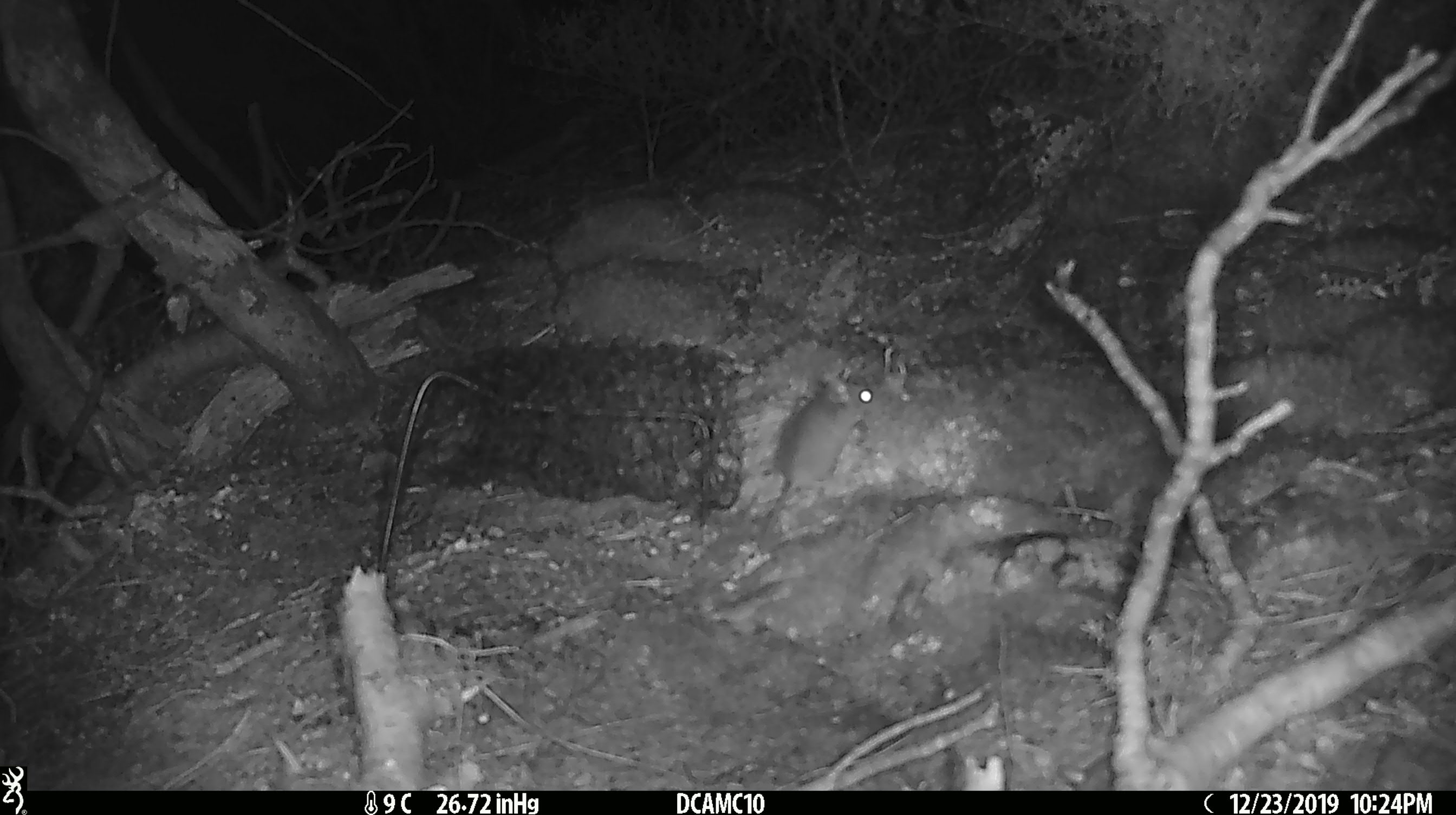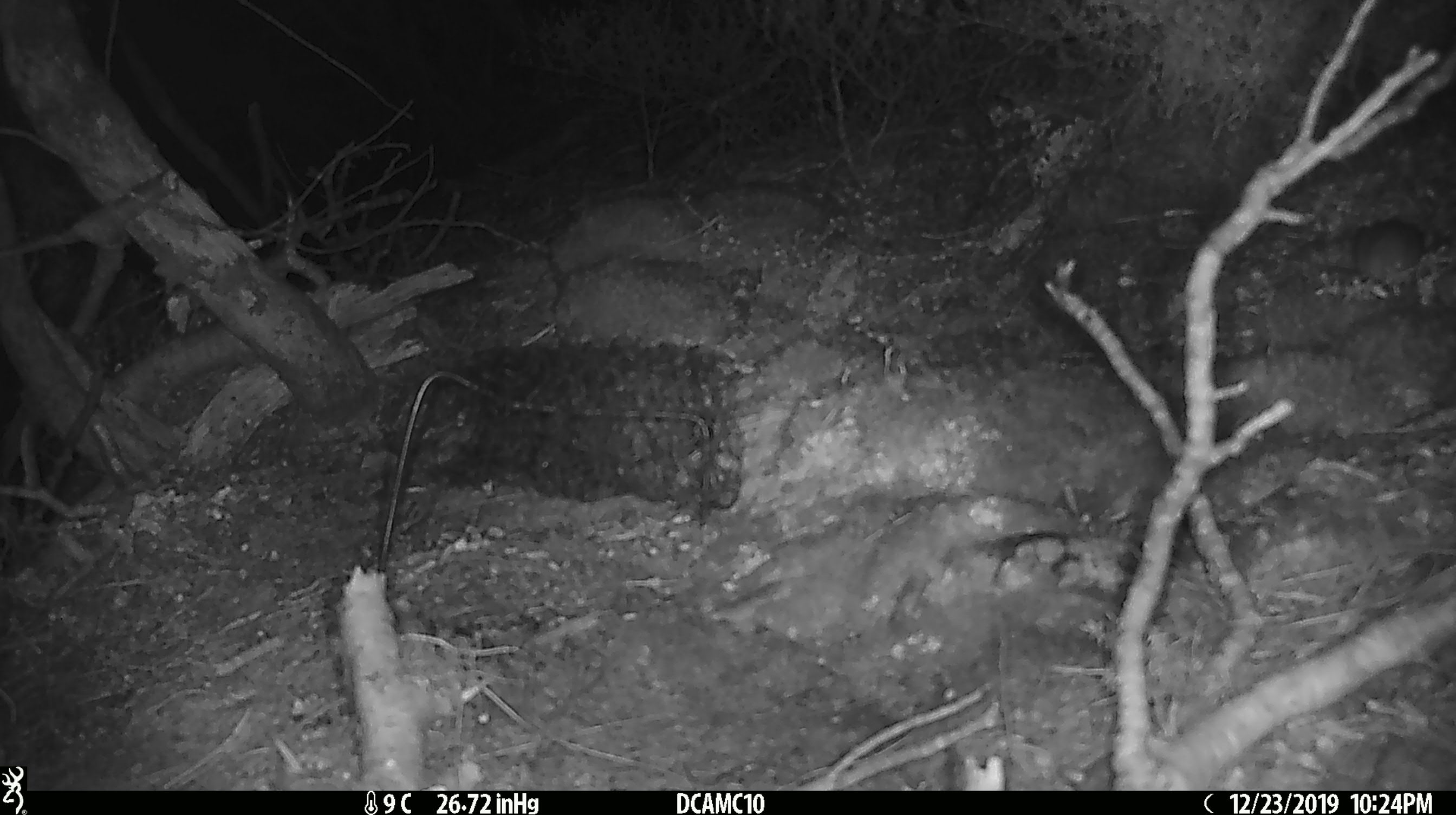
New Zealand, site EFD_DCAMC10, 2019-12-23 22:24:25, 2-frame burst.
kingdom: Animalia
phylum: Chordata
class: Mammalia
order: Rodentia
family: Muridae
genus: Mus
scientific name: Mus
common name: mouse